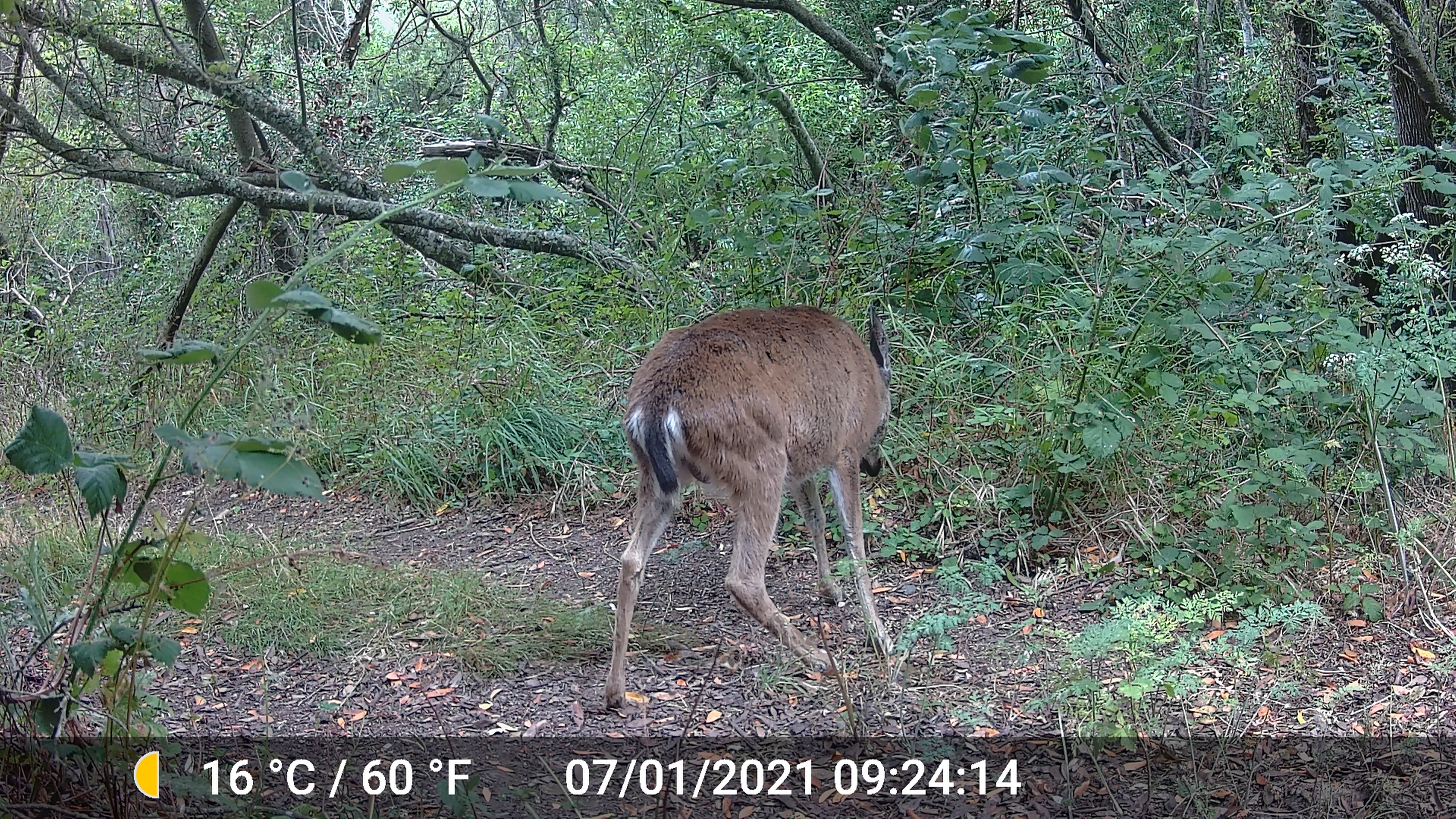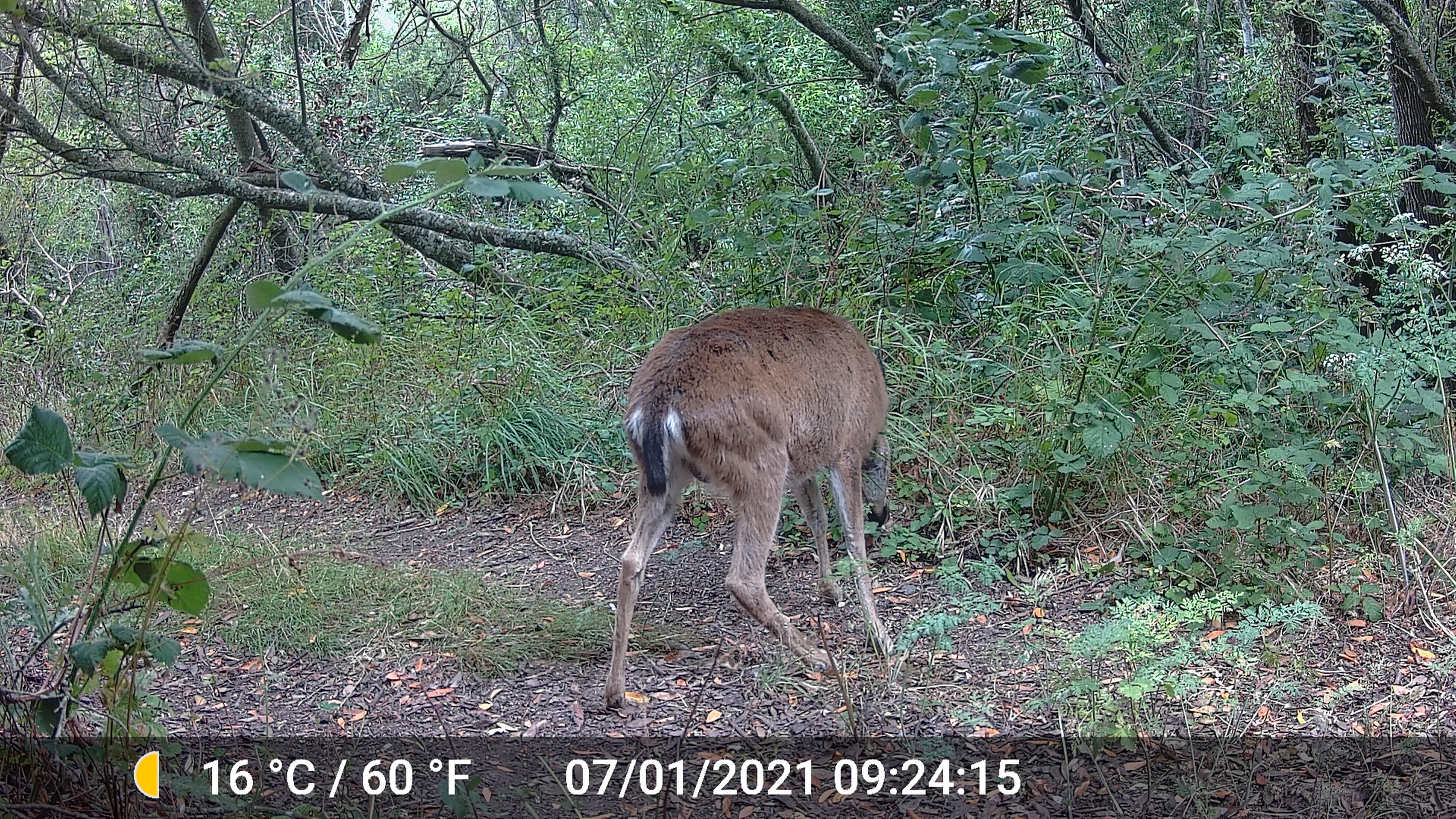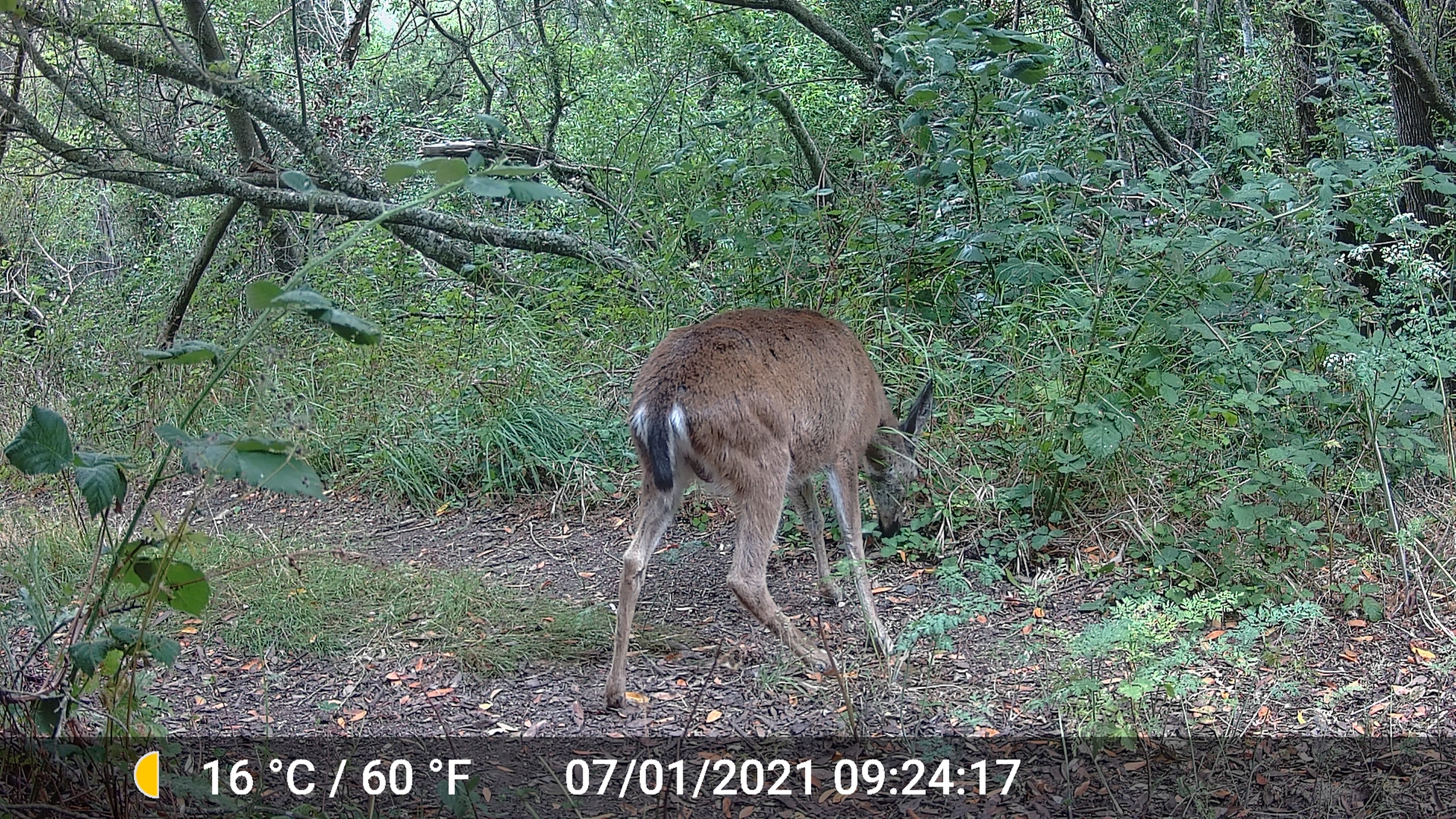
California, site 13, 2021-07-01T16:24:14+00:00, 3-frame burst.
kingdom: Animalia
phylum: Chordata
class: Mammalia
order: Artiodactyla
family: Cervidae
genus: Odocoileus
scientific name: Odocoileus hemionus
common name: mule deer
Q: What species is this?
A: Mule deer (Odocoileus hemionus).